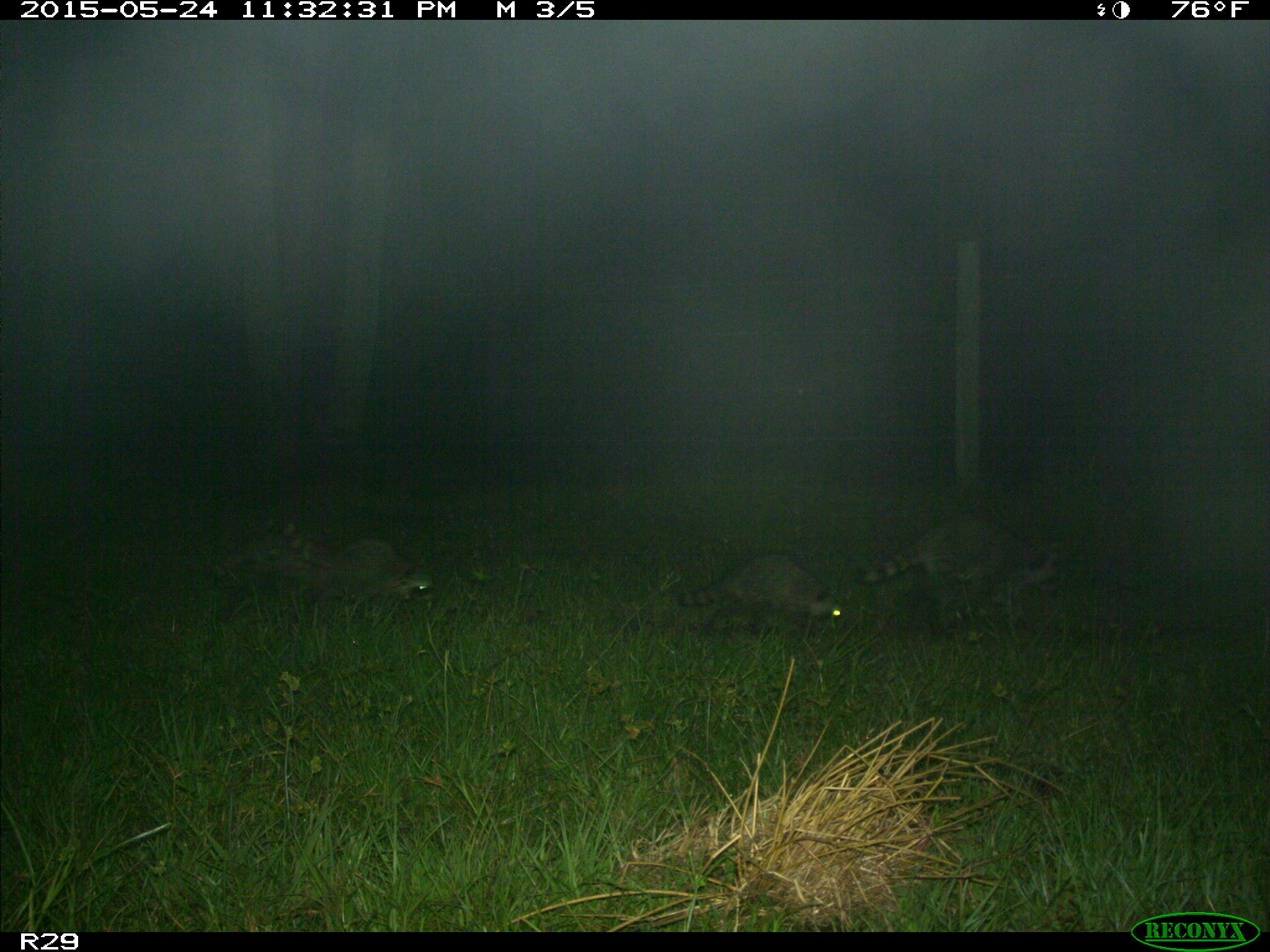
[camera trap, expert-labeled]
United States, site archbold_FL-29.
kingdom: Animalia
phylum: Chordata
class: Mammalia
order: Carnivora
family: Procyonidae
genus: Procyon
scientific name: Procyon lotor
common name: common raccoon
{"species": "Procyon lotor (common raccoon)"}